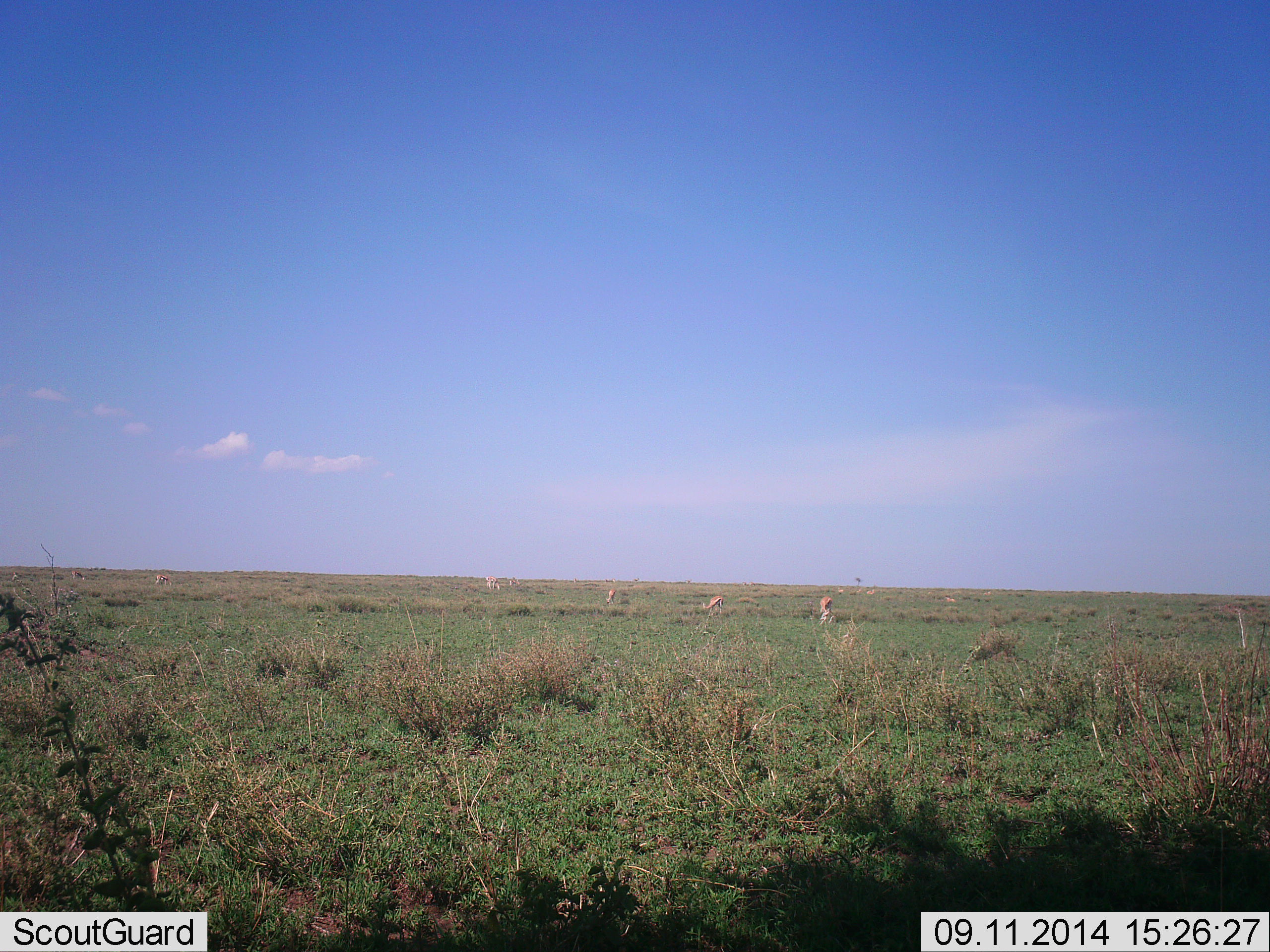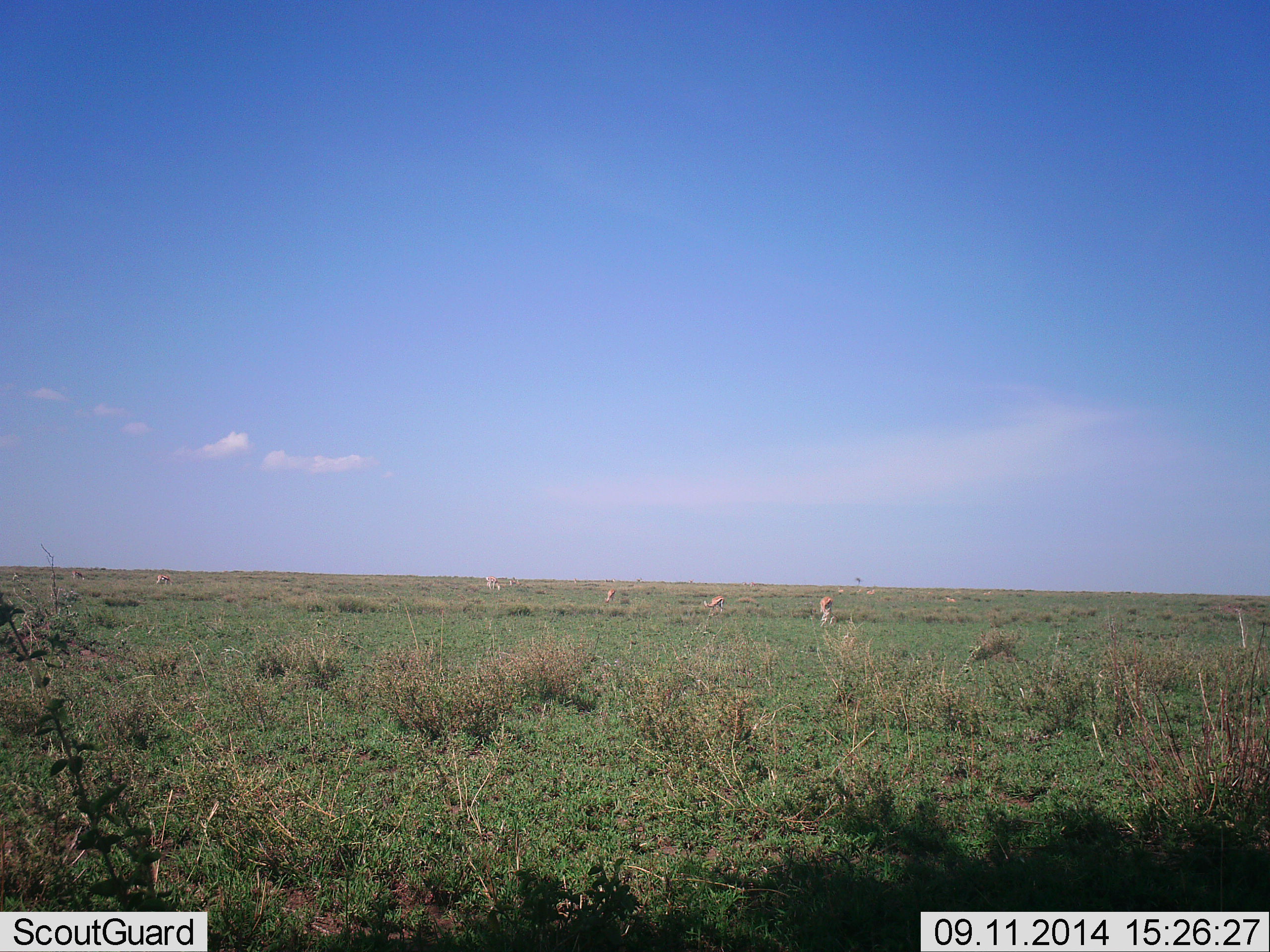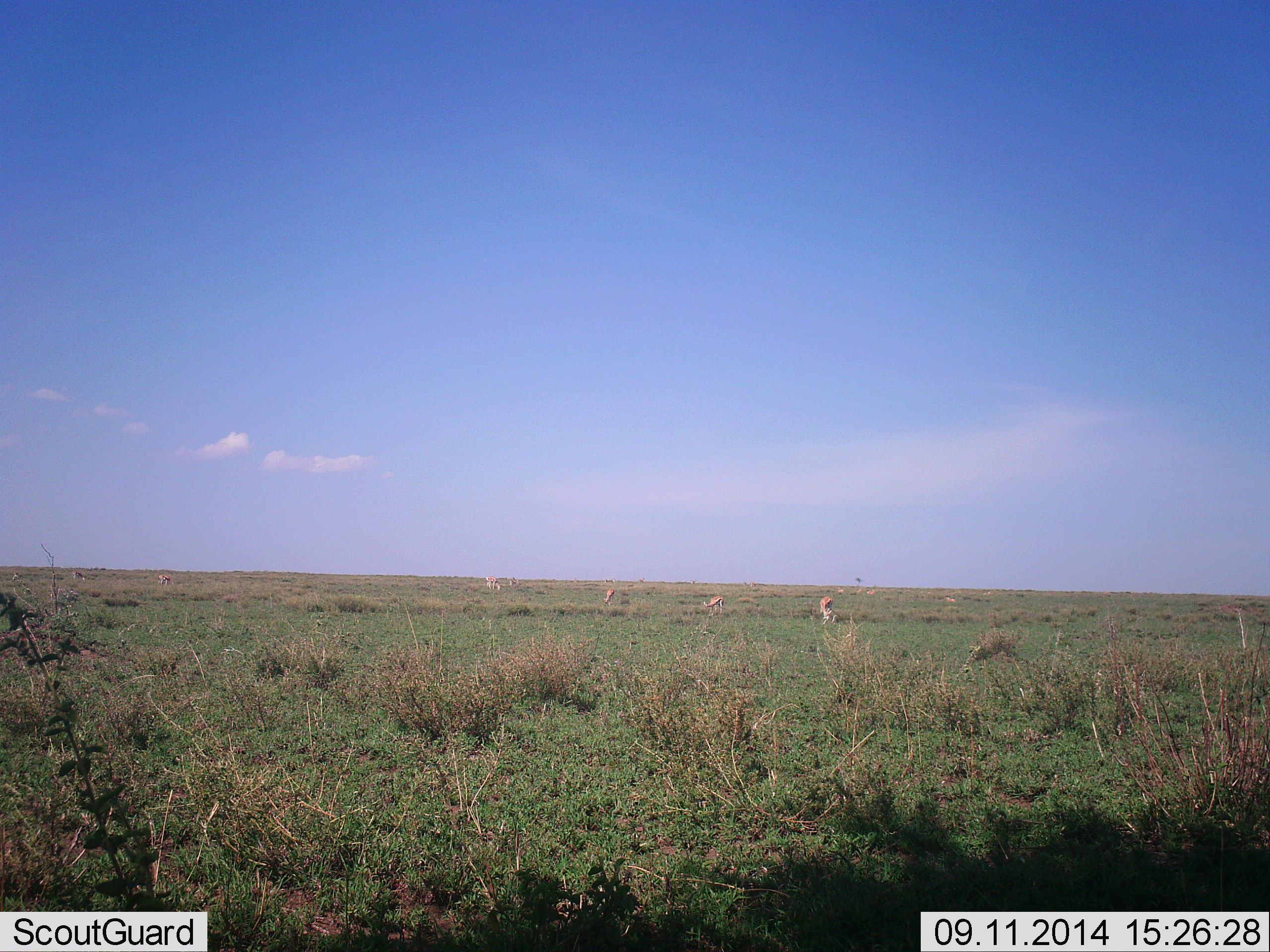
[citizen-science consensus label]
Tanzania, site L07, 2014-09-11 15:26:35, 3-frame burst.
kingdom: Animalia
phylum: Chordata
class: Mammalia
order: Artiodactyla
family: Bovidae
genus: Eudorcas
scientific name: Eudorcas thomsonii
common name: thomson's gazelle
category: gazellethomsons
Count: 6.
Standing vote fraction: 50%.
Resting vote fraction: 0%.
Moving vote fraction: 0%.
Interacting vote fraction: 0%.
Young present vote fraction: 0%.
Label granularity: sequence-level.